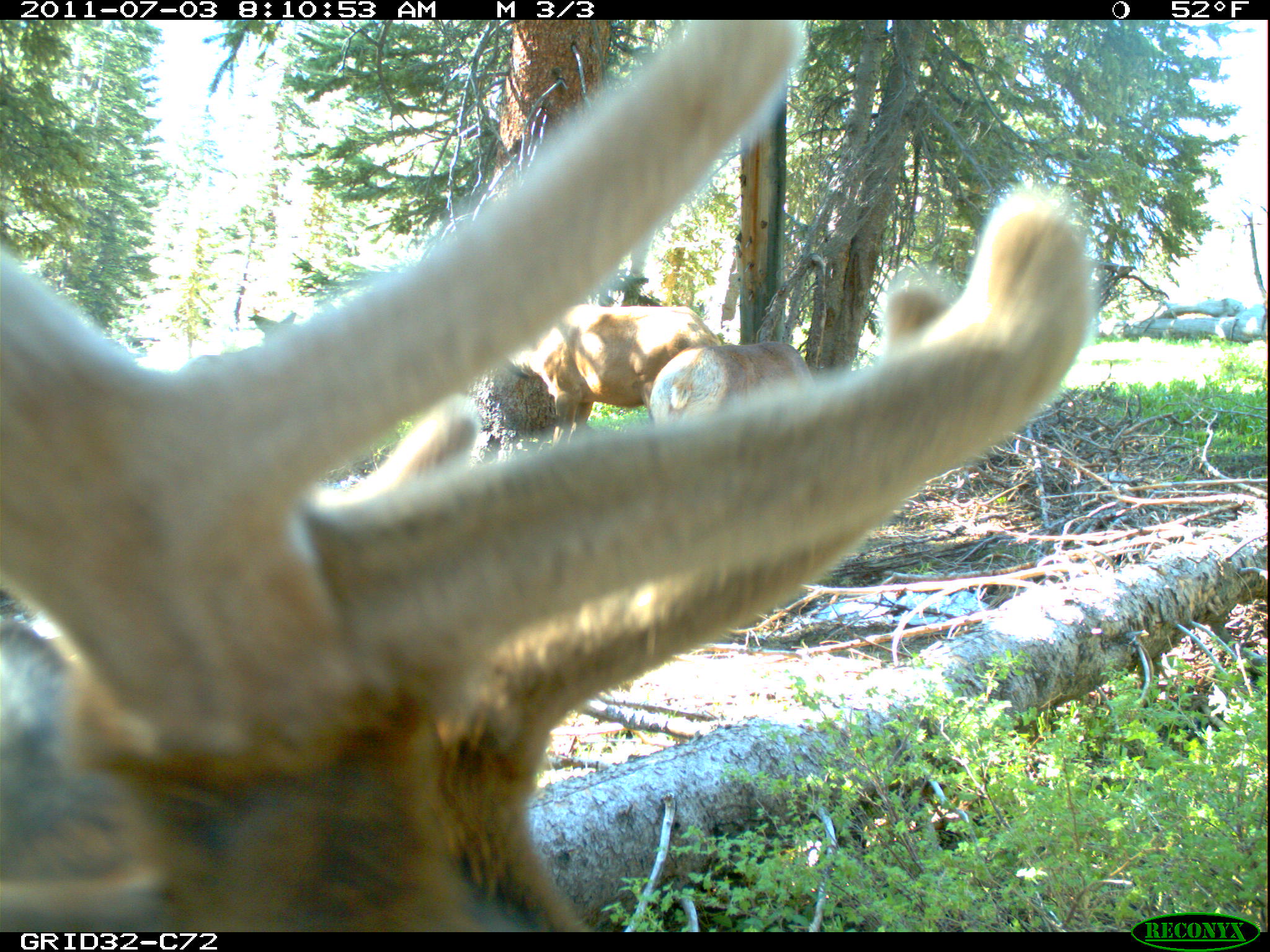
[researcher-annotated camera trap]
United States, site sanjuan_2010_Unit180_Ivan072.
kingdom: Animalia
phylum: Chordata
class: Mammalia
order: Artiodactyla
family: Cervidae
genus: Cervus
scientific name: Cervus elaphus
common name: red deer